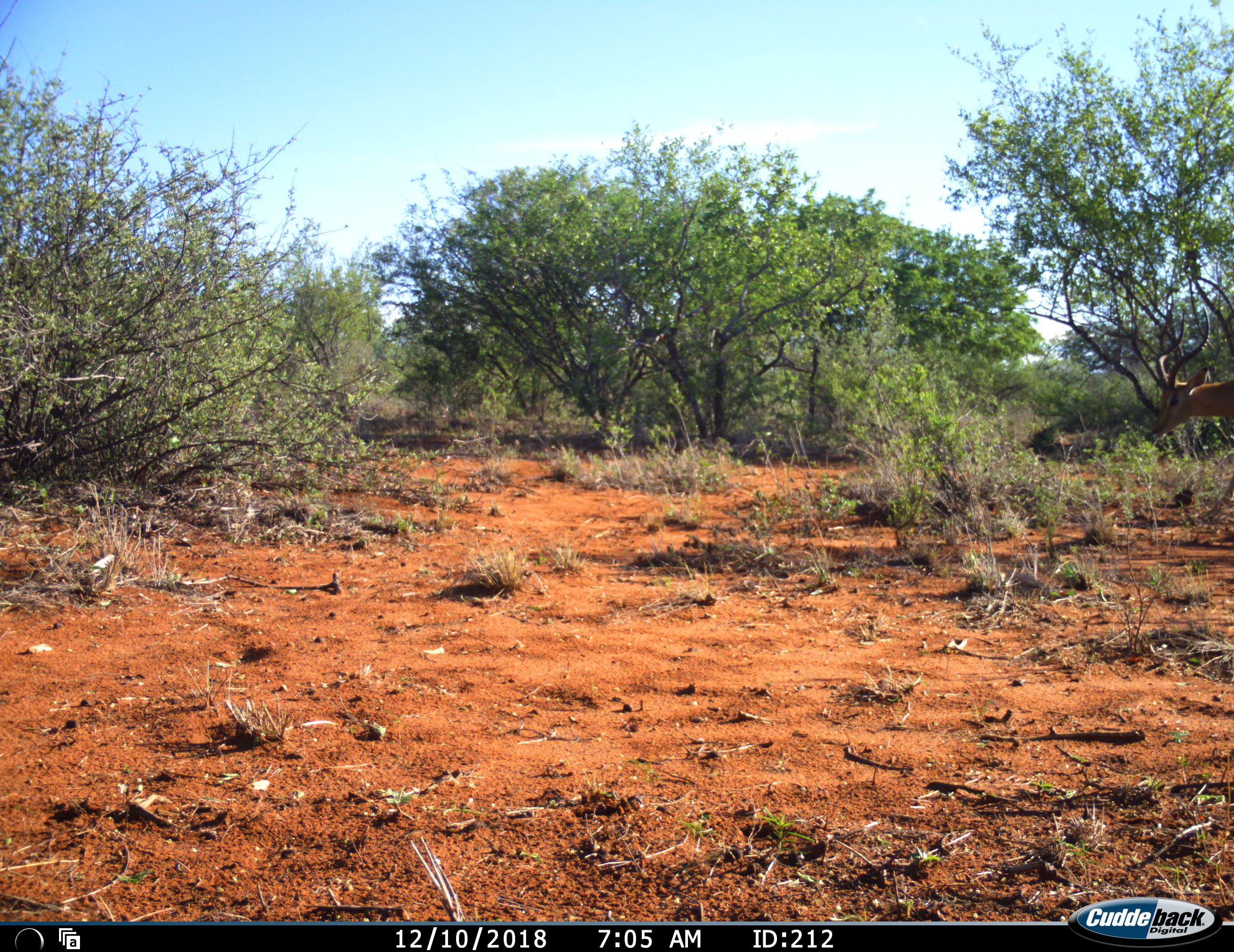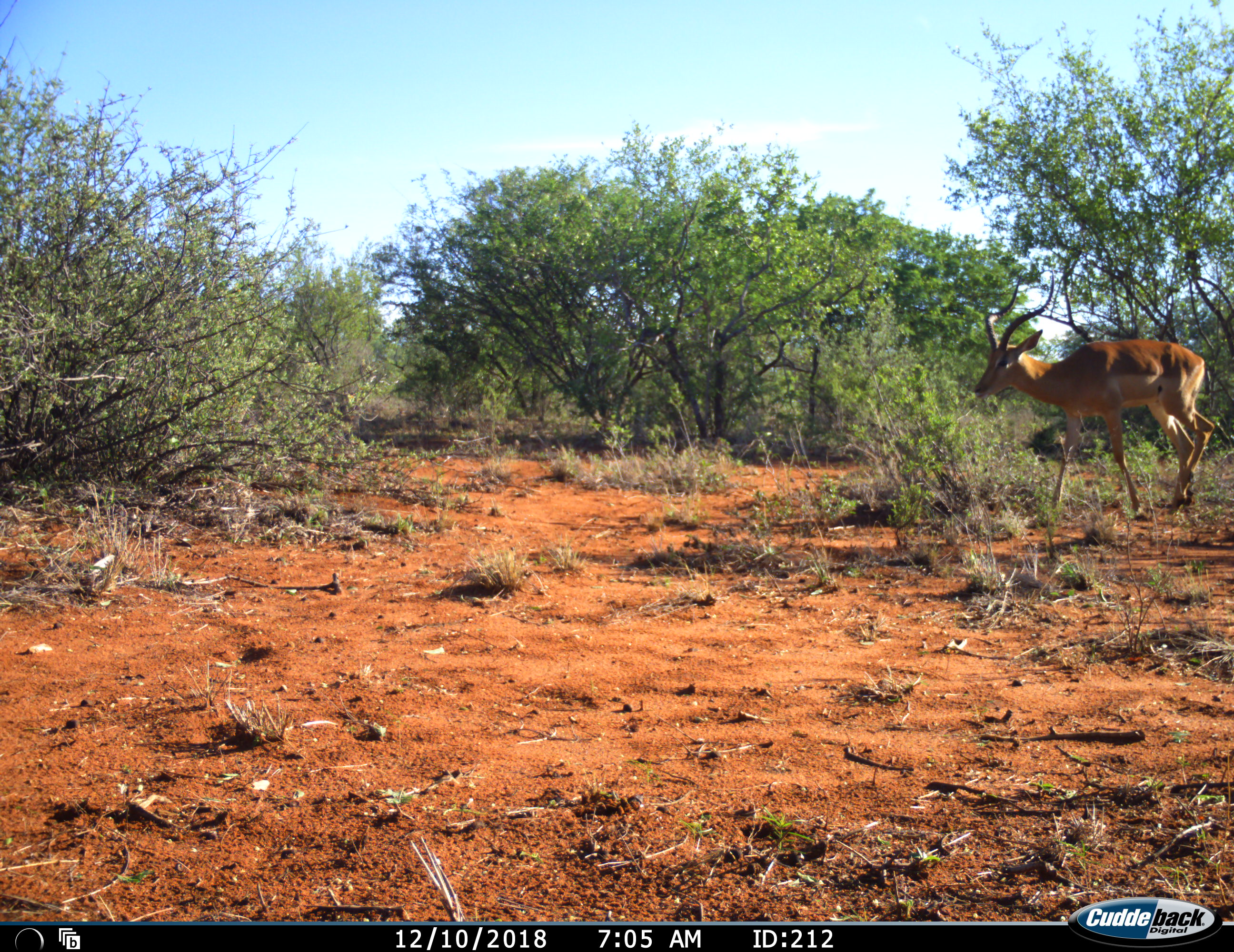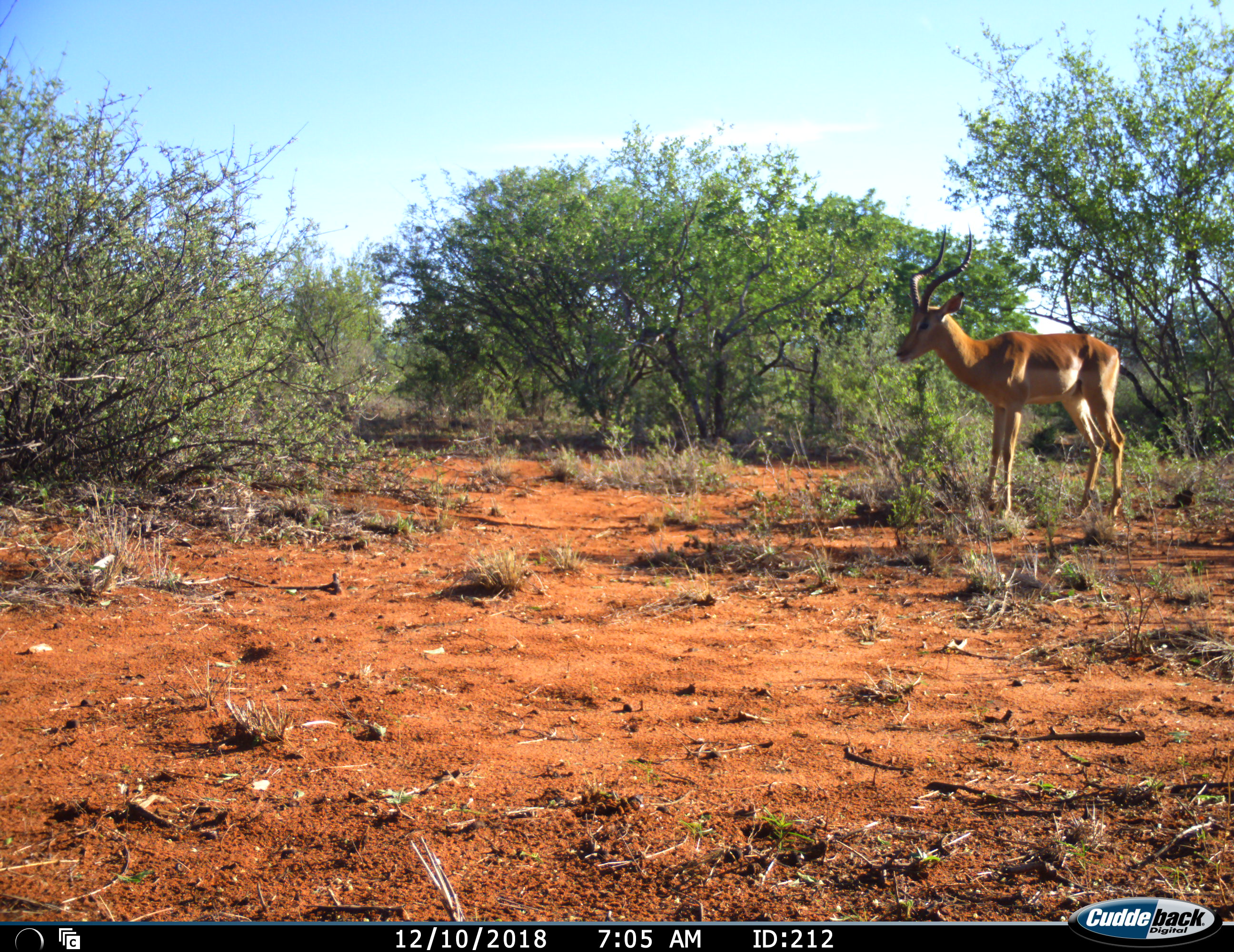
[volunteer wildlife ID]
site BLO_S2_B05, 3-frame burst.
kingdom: Animalia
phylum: Chordata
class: Mammalia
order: Artiodactyla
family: Bovidae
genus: Aepyceros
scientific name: Aepyceros melampus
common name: impala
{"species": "impala (Aepyceros melampus)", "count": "1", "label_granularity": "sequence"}